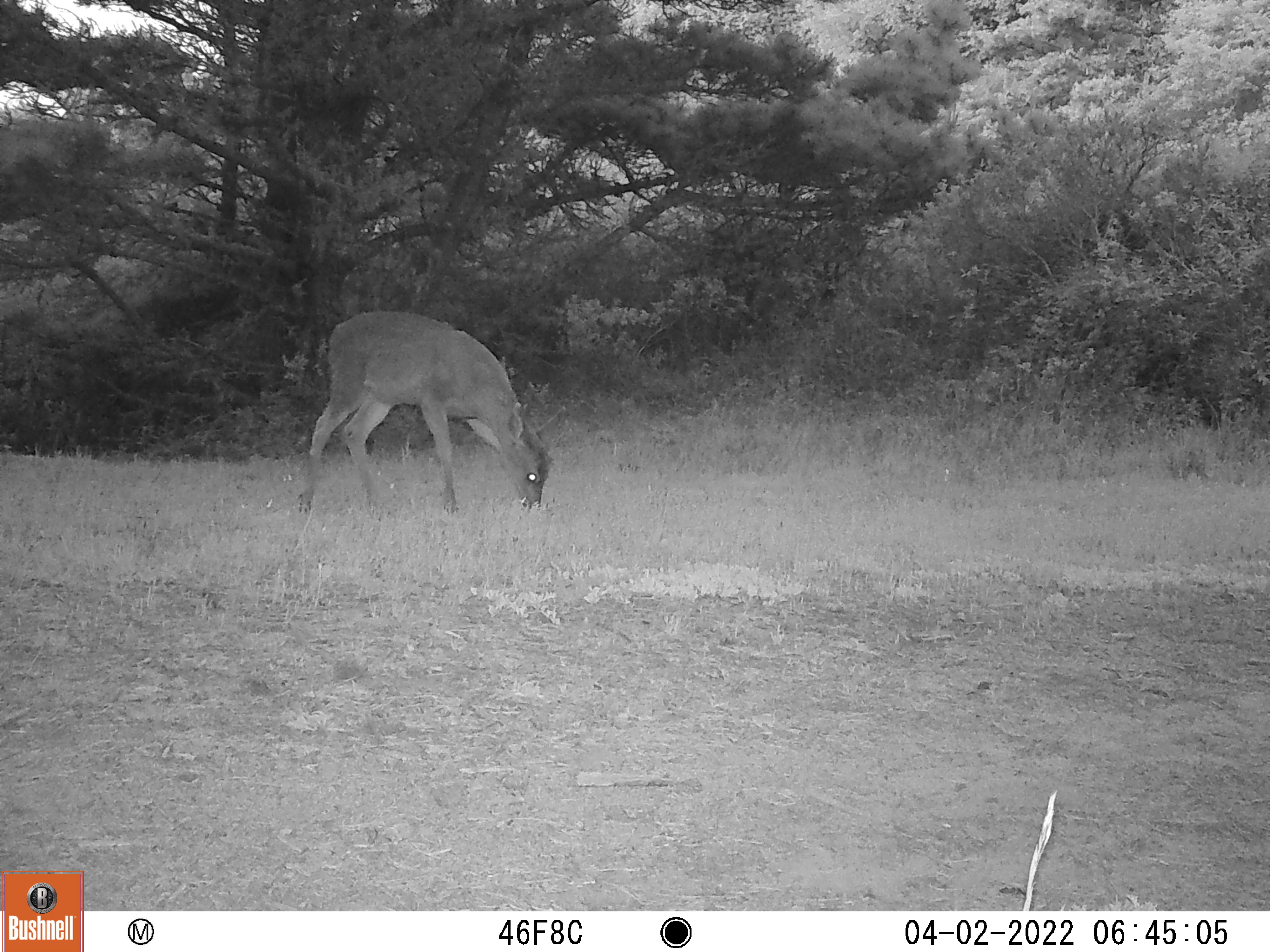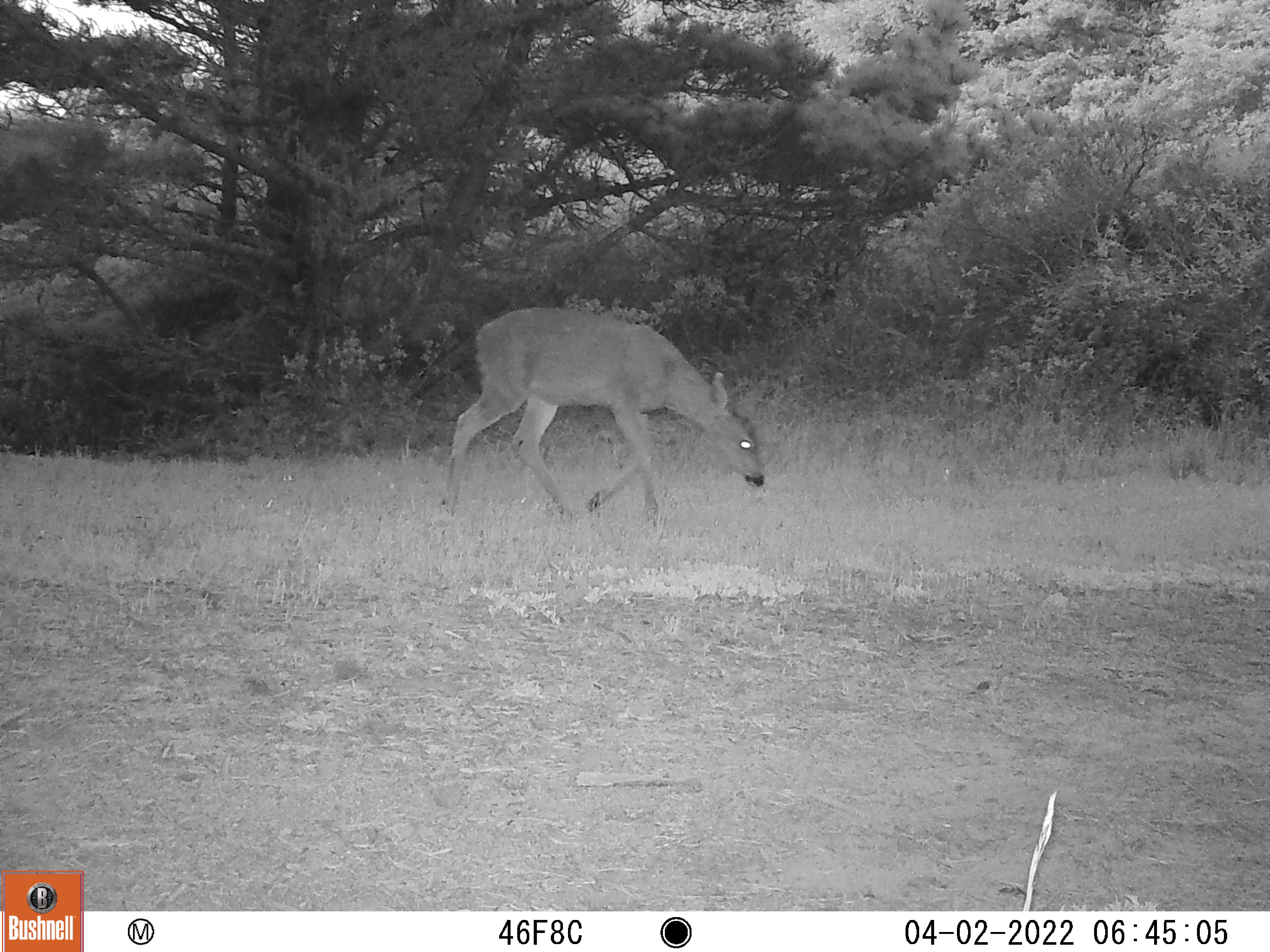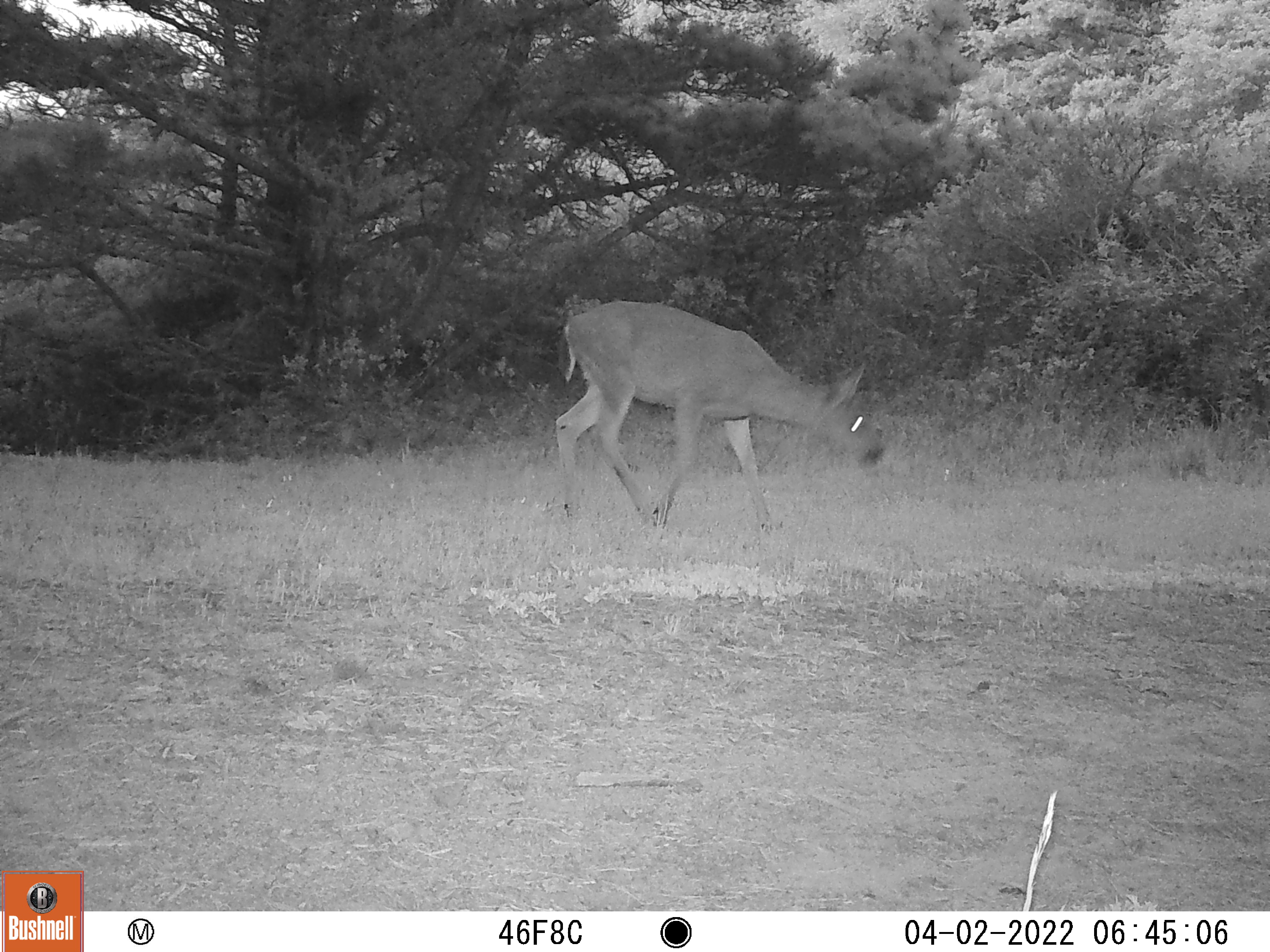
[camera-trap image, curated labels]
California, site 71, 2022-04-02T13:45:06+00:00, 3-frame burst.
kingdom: Animalia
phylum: Chordata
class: Mammalia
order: Artiodactyla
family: Cervidae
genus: Odocoileus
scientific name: Odocoileus hemionus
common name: mule deer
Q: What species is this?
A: Mule deer (Odocoileus hemionus).